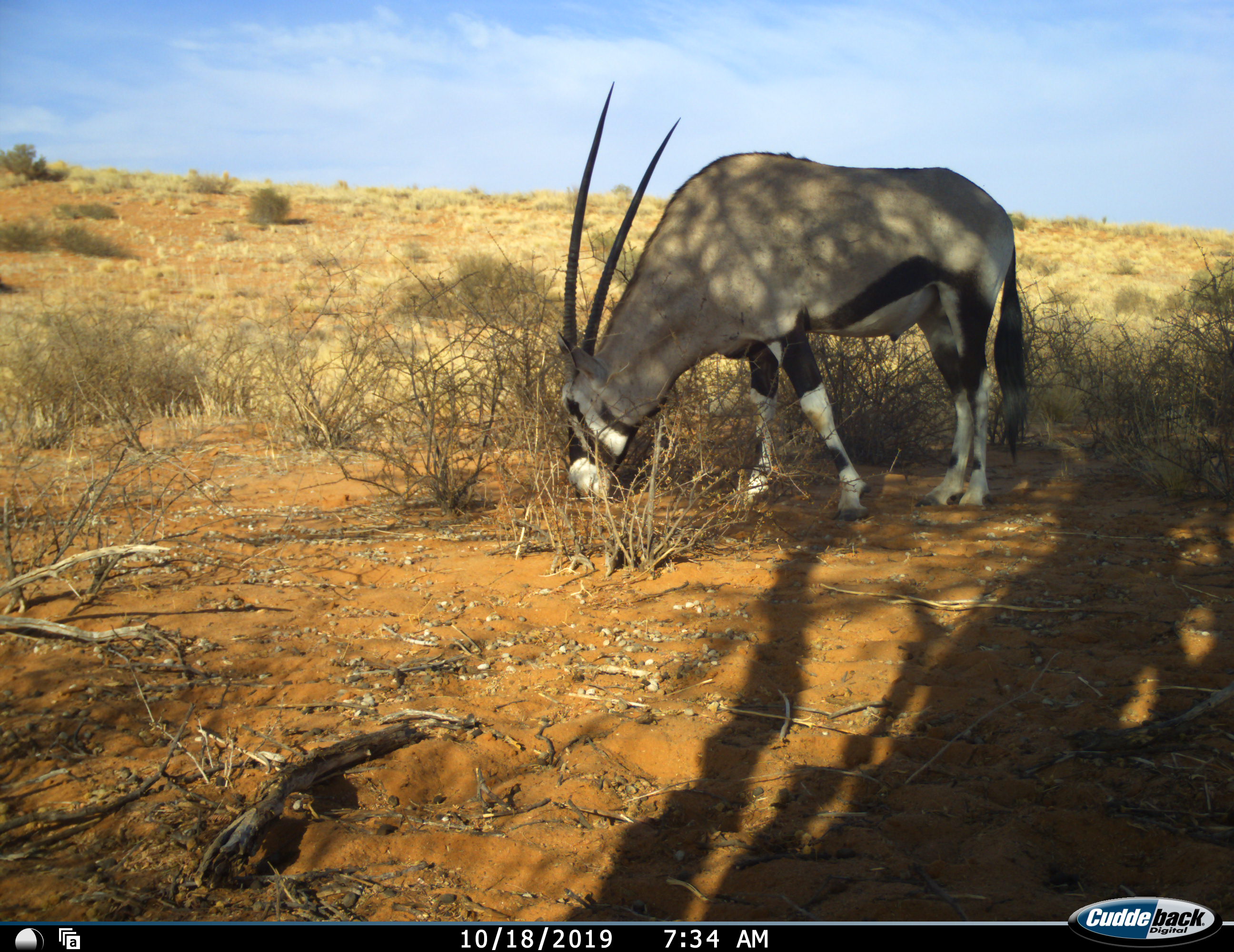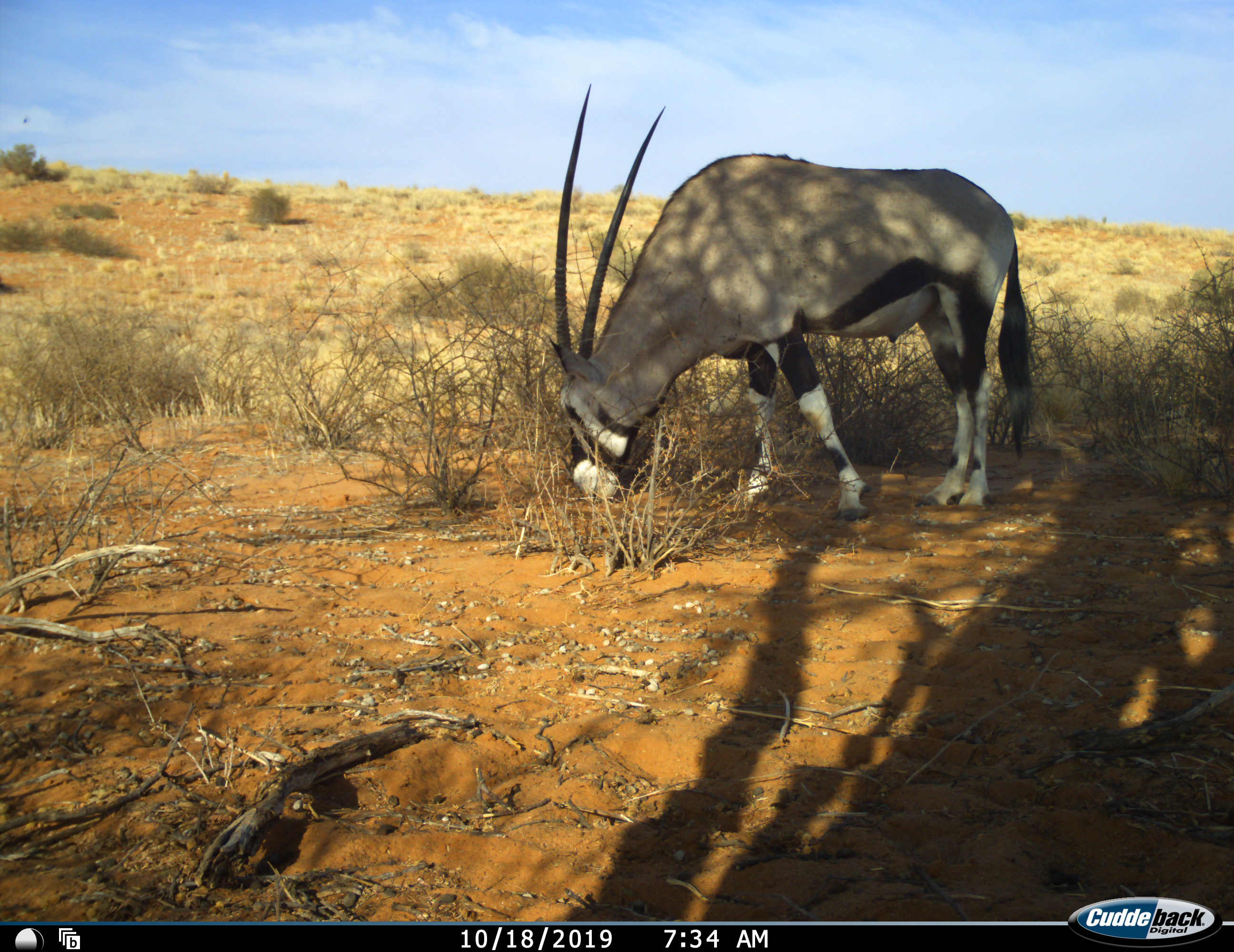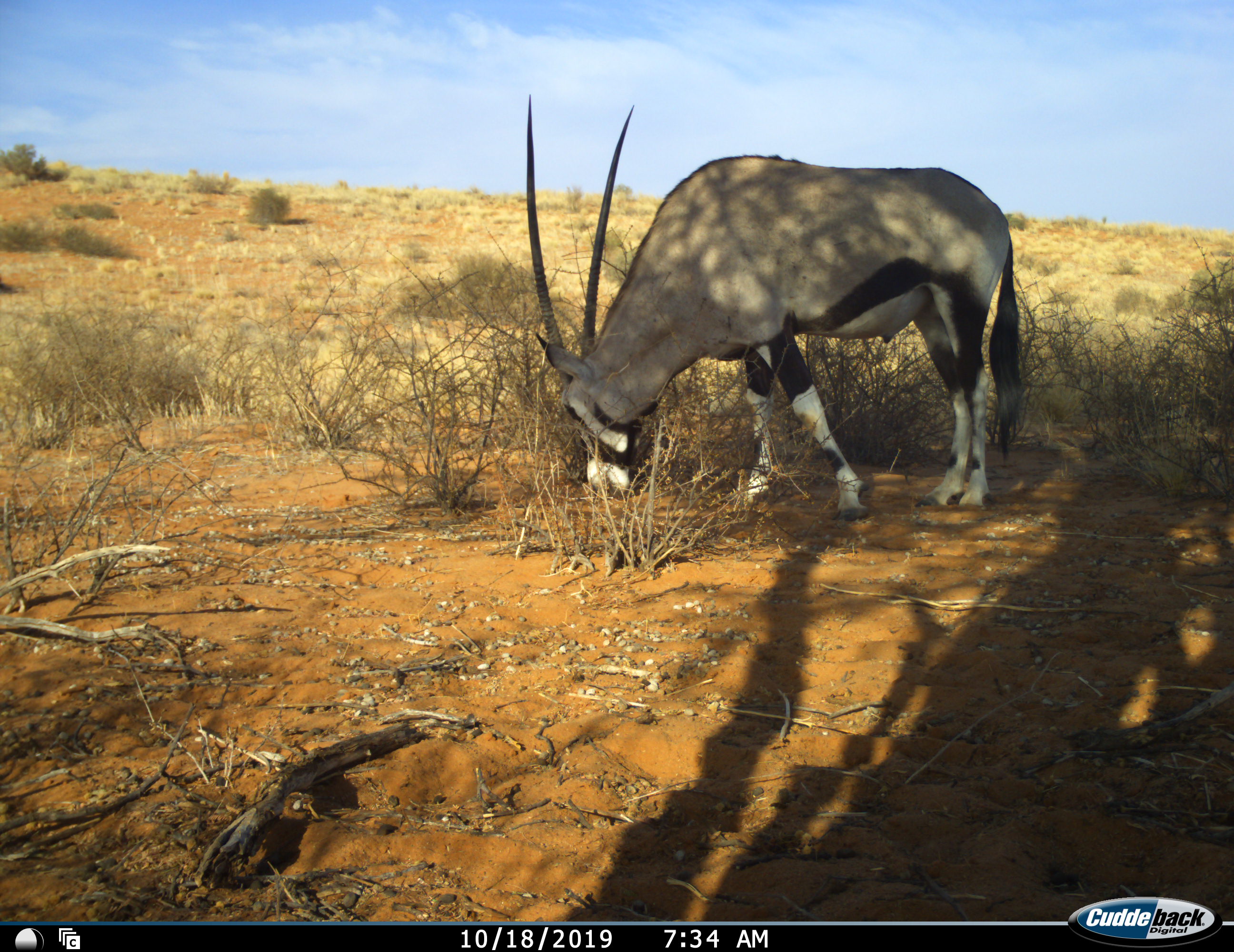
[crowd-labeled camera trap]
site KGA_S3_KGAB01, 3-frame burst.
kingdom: Animalia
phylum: Chordata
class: Mammalia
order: Artiodactyla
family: Bovidae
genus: Oryx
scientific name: Oryx gazella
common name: gemsbok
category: oryx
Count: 1.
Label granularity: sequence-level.